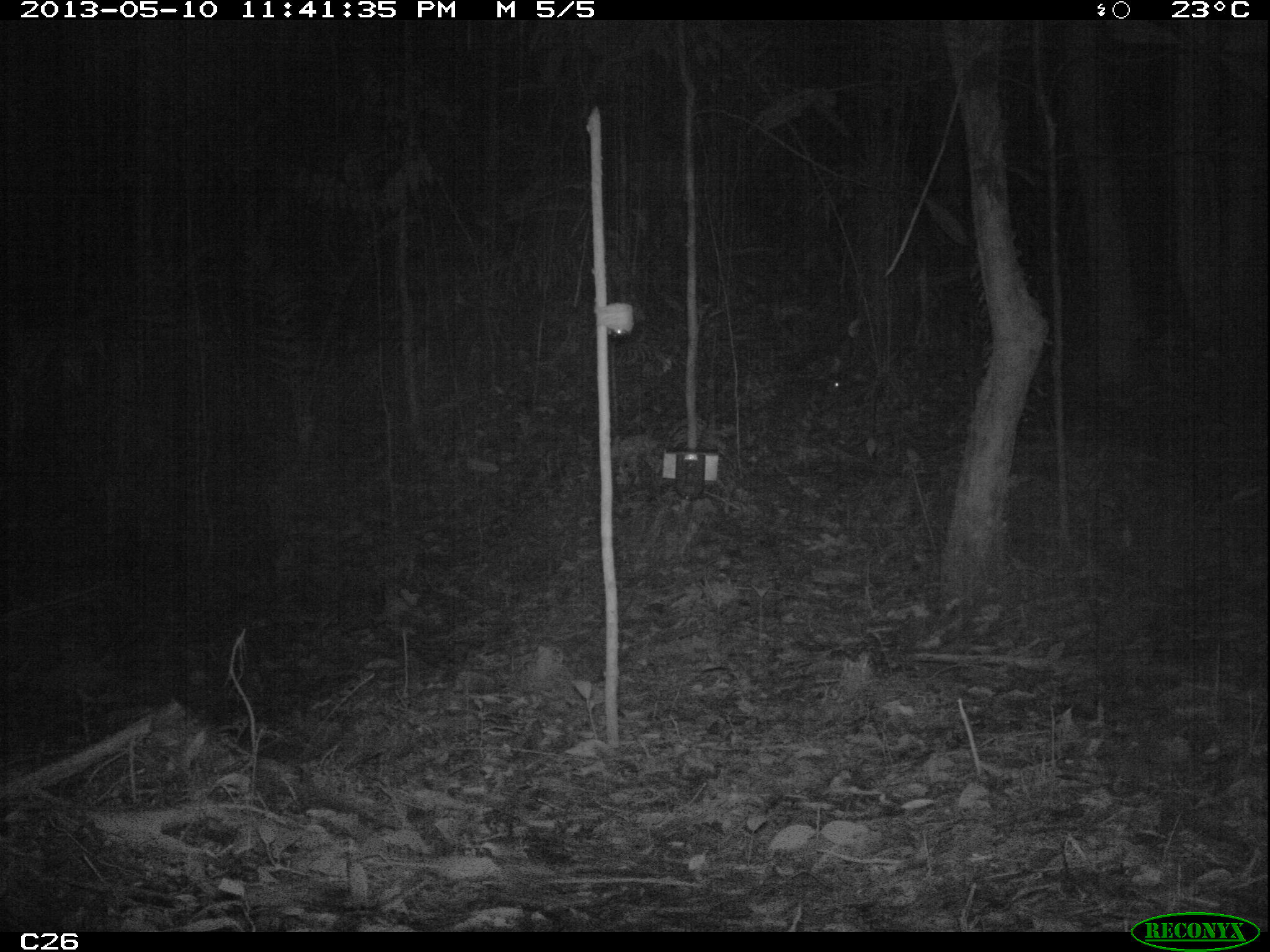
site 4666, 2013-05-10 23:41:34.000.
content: unidentified animal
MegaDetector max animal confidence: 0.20